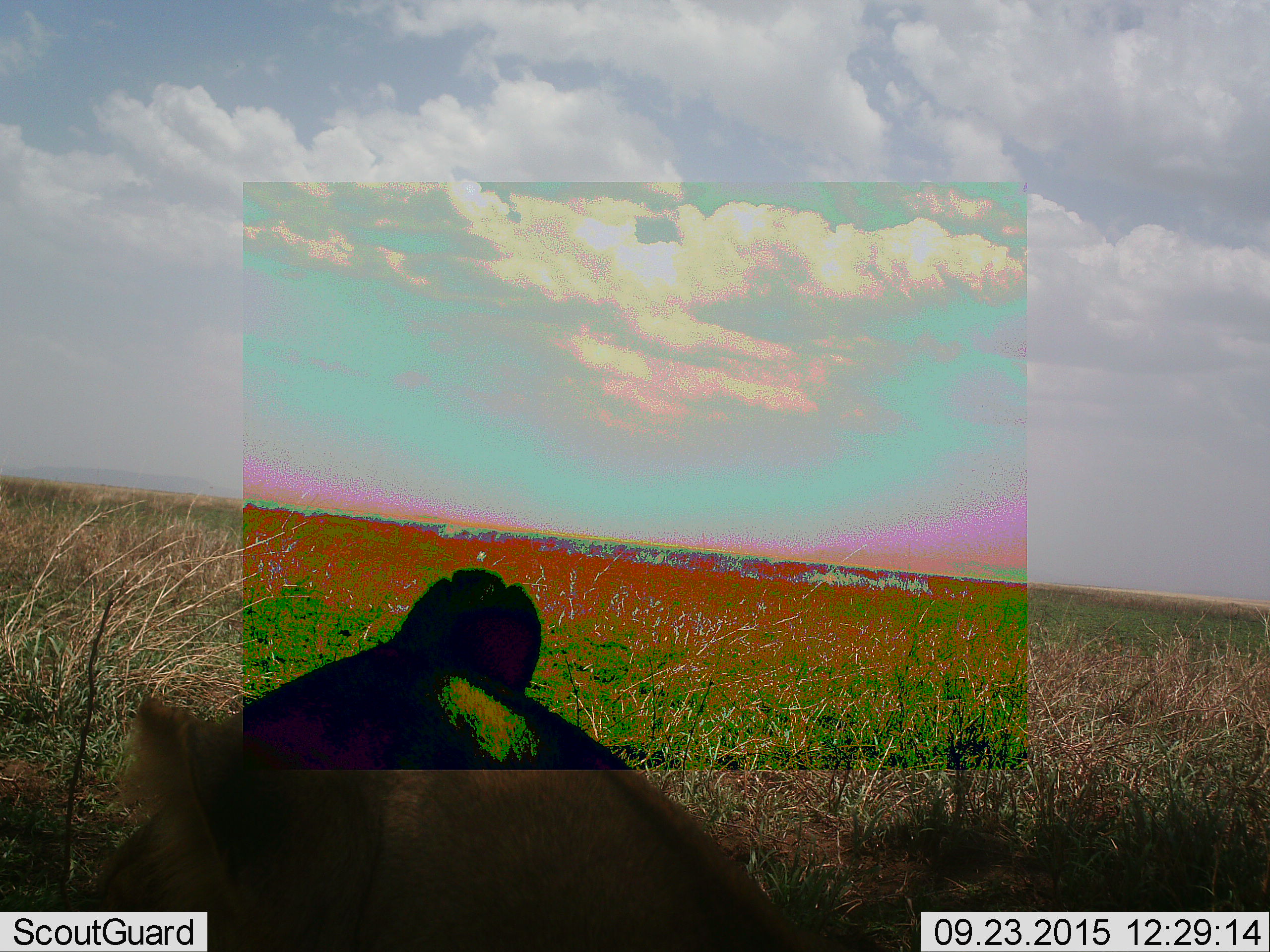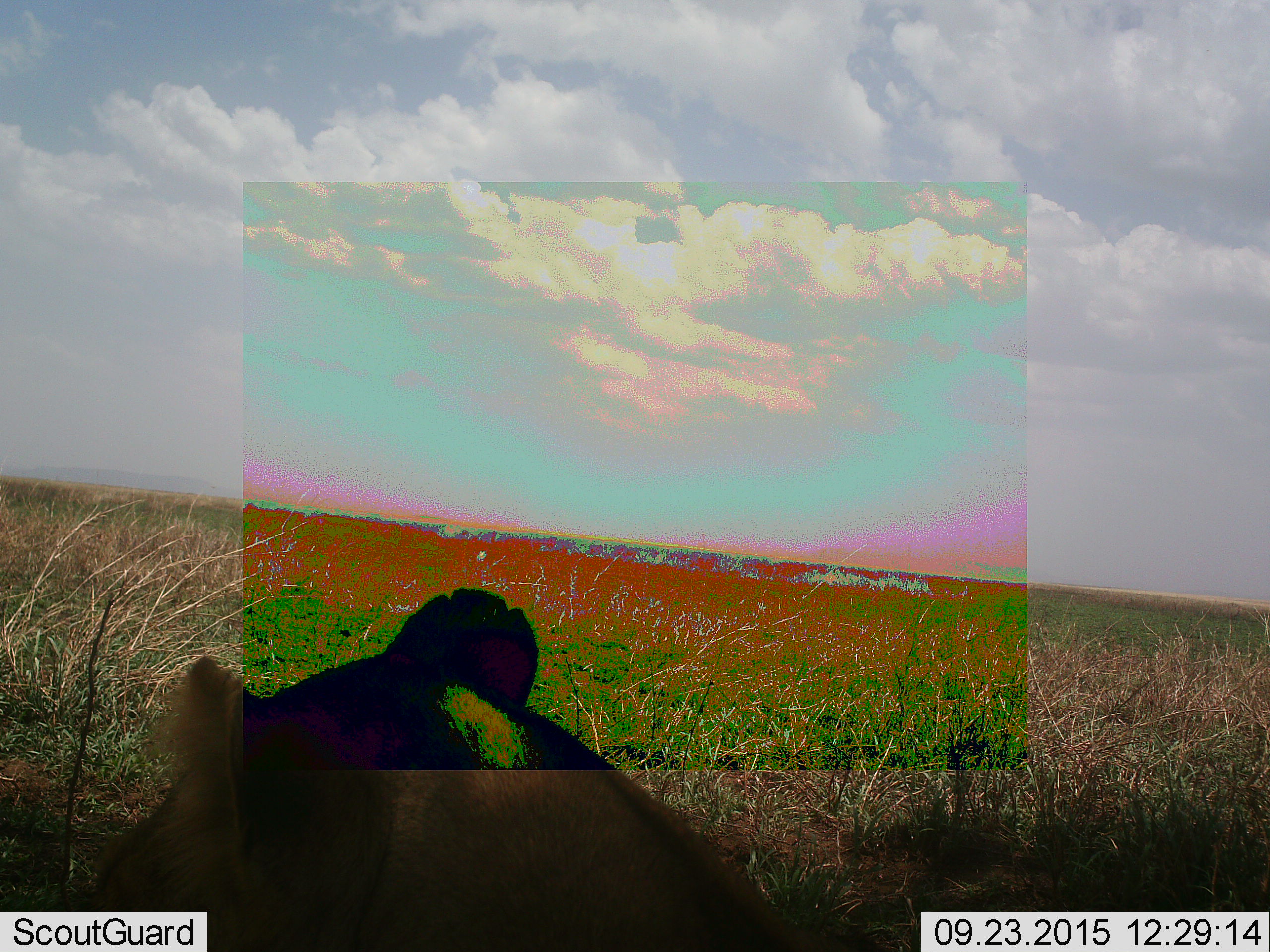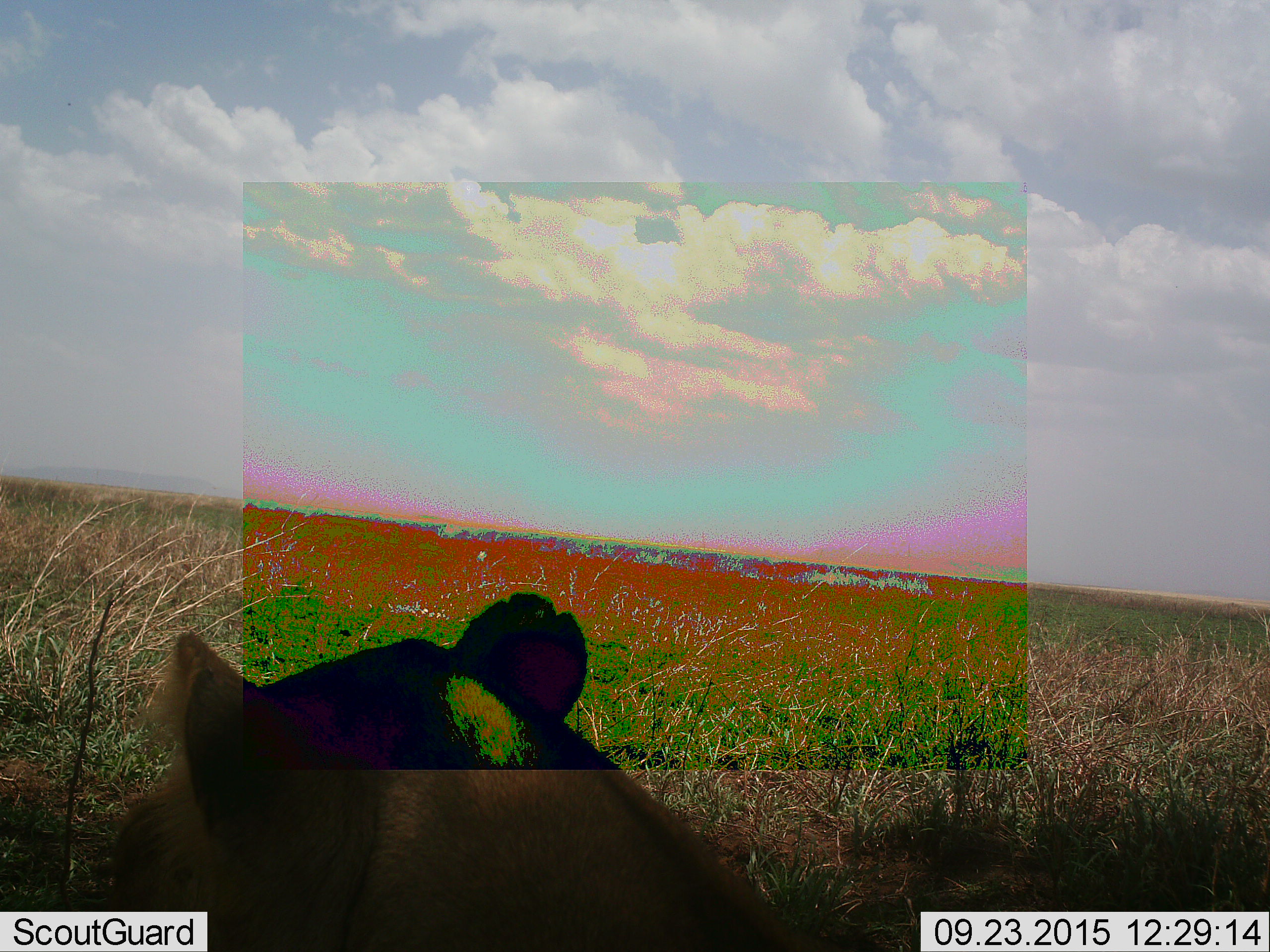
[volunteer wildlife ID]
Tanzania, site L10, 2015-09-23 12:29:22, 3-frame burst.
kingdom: Animalia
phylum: Chordata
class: Mammalia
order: Carnivora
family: Felidae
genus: Panthera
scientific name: Panthera leo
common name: lion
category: lionfemale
Lionfemale (lion) (Panthera leo), count 1. Behavior (volunteer vote fractions): standing 0%, resting 100%, moving 0%, interacting 0%. Young present (vote fraction): 0%. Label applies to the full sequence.